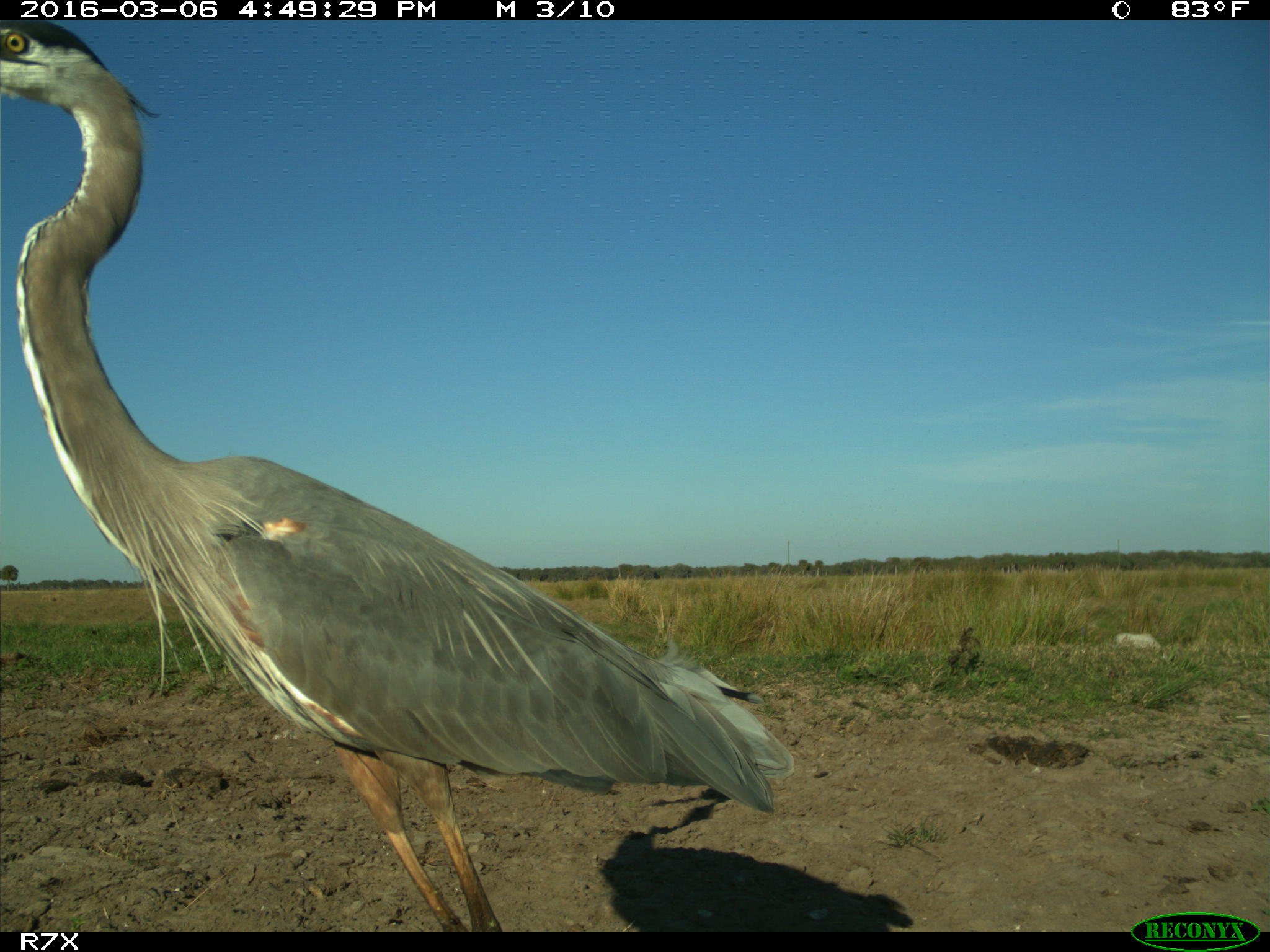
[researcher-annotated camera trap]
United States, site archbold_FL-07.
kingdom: Animalia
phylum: Chordata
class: Aves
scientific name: Aves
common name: birds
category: unidentified bird